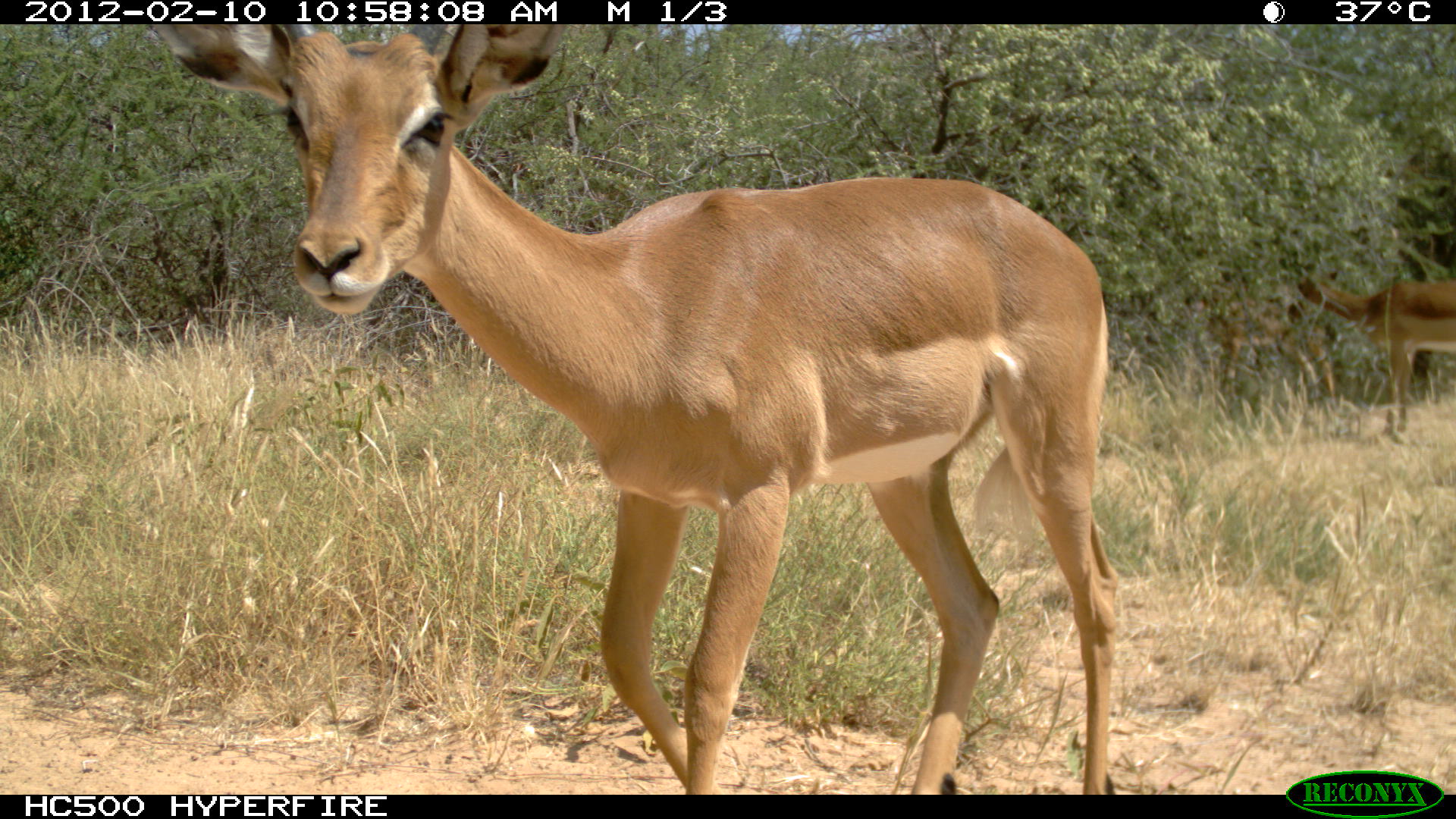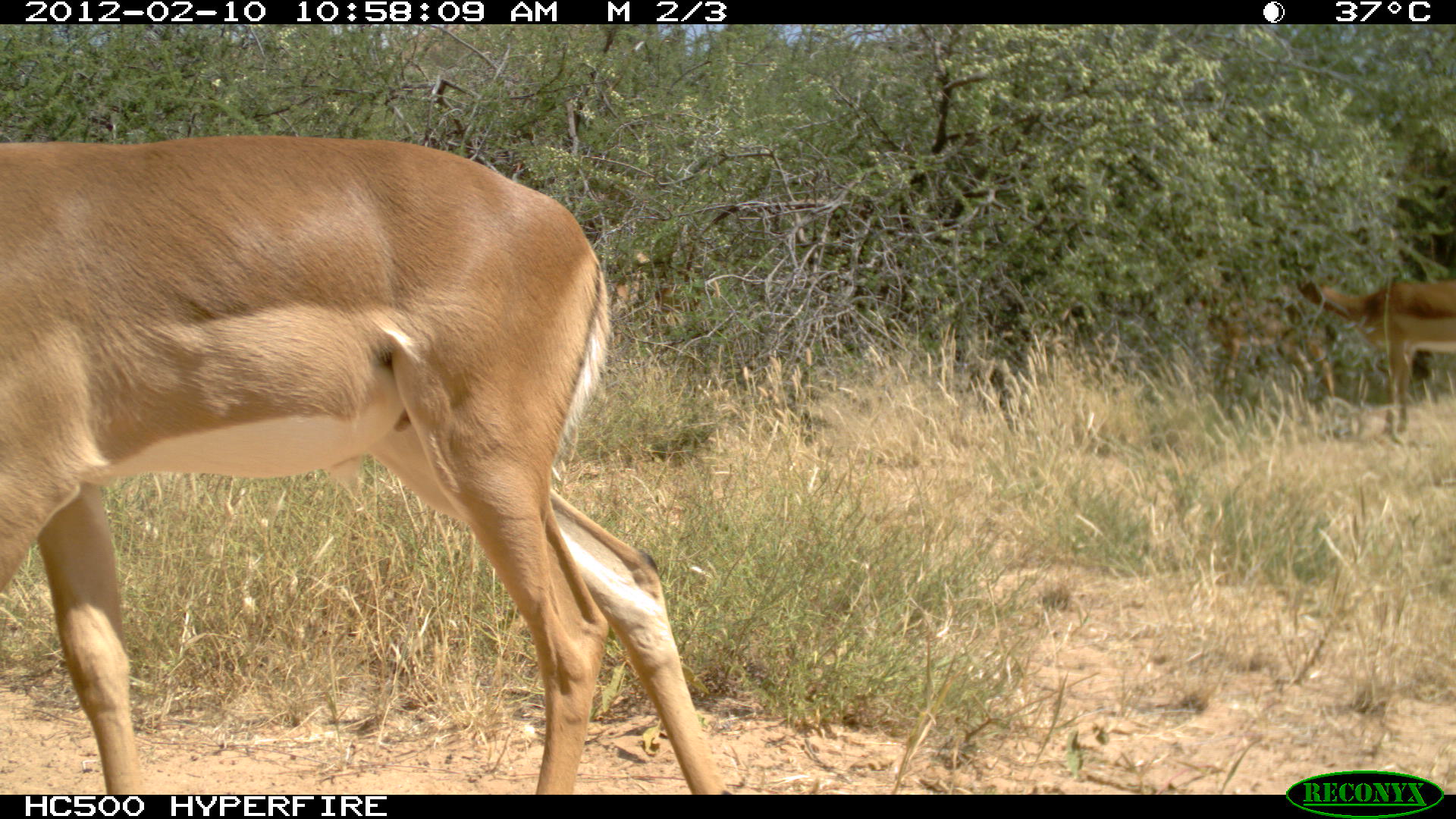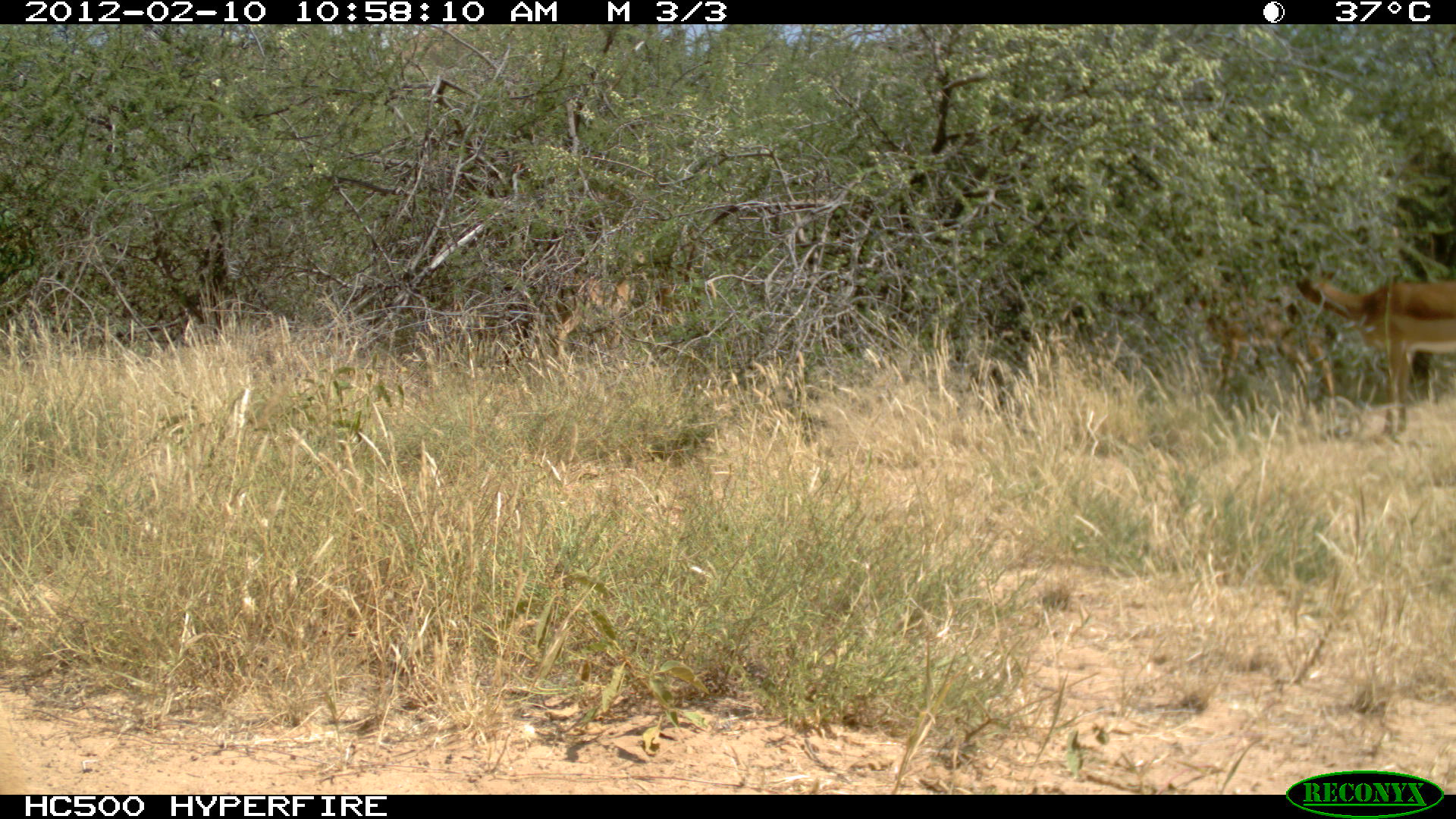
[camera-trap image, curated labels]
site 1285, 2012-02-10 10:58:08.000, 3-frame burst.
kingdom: Animalia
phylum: Chordata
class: Mammalia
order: Artiodactyla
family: Bovidae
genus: Aepyceros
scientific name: Aepyceros melampus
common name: impala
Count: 3.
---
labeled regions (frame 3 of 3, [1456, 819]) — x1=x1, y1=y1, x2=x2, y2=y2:
aepyceros melampus: x1=1284, y1=259, x2=1456, y2=438; x1=1185, y1=283, x2=1343, y2=418; x1=545, y1=265, x2=681, y2=367